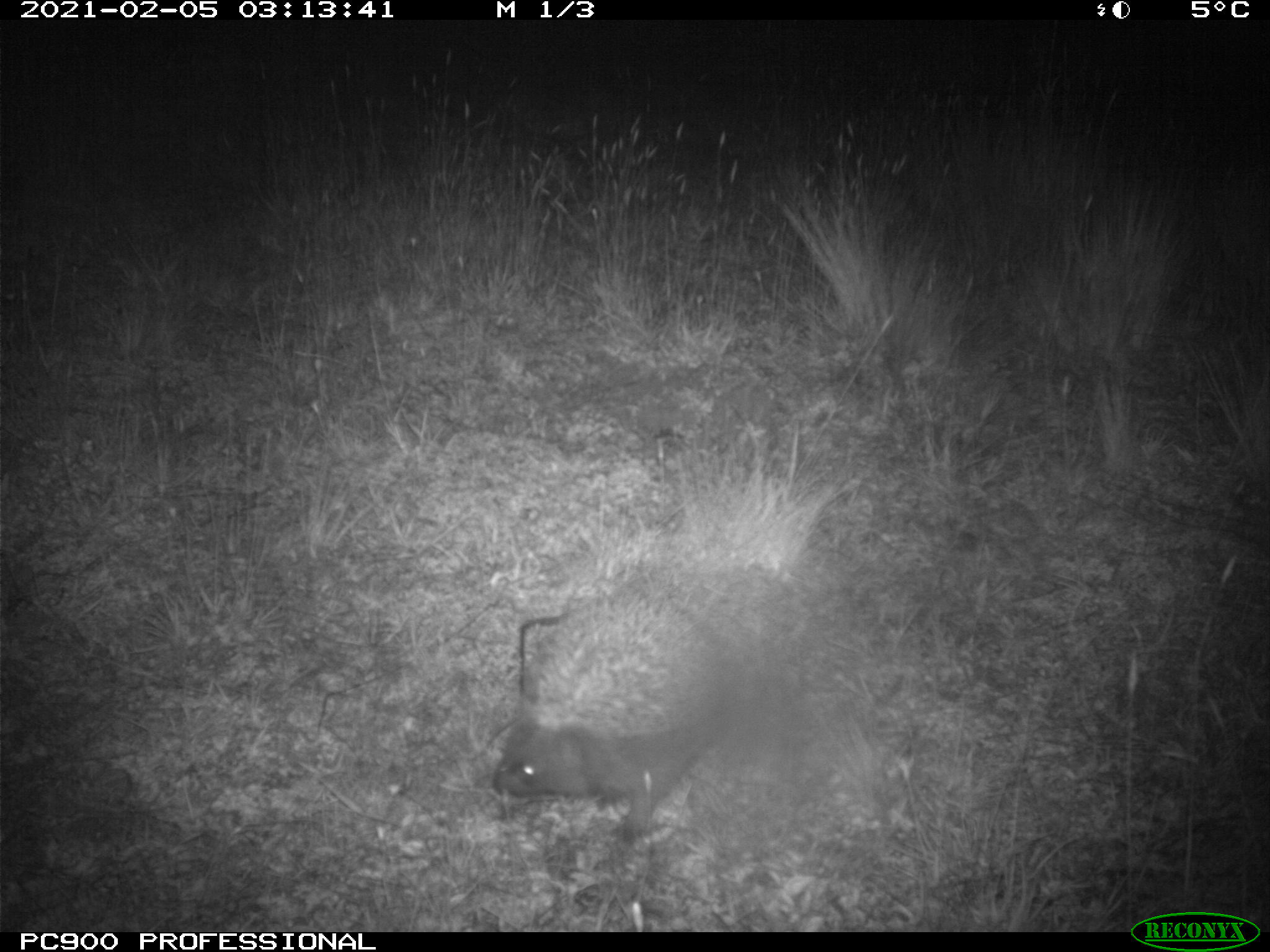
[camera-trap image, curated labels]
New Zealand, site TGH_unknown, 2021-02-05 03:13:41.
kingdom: Animalia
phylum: Chordata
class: Mammalia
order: Eulipotyphla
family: Erinaceidae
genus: Erinaceus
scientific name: Erinaceus europaeus europaeus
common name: european hedgehog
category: hedgehog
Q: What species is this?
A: Hedgehog (european hedgehog) (Erinaceus europaeus europaeus).